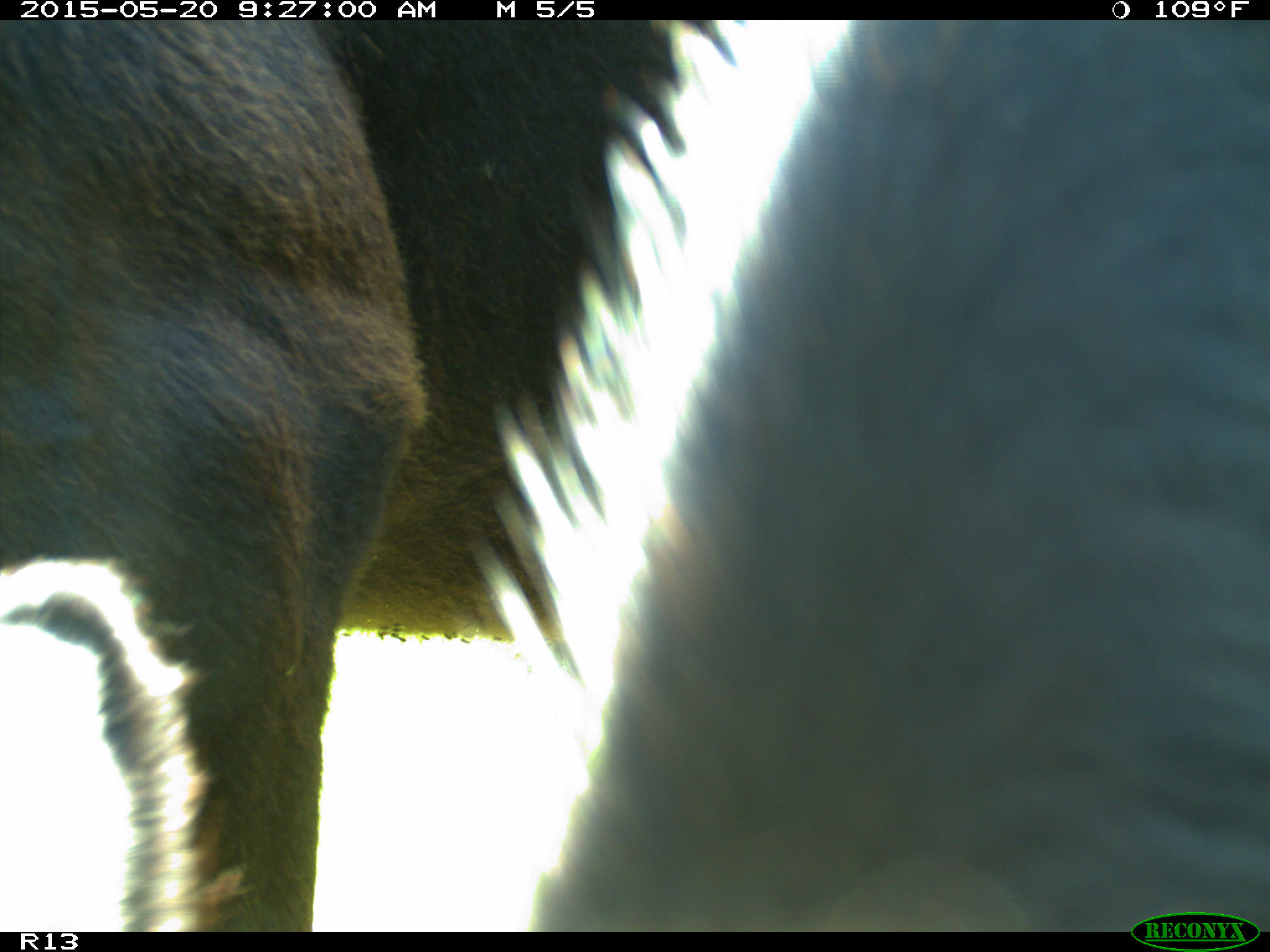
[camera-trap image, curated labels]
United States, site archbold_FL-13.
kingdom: Animalia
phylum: Chordata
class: Mammalia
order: Artiodactyla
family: Bovidae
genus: Bos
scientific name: Bos taurus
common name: domestic cow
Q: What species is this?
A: Bos taurus (domestic cow).